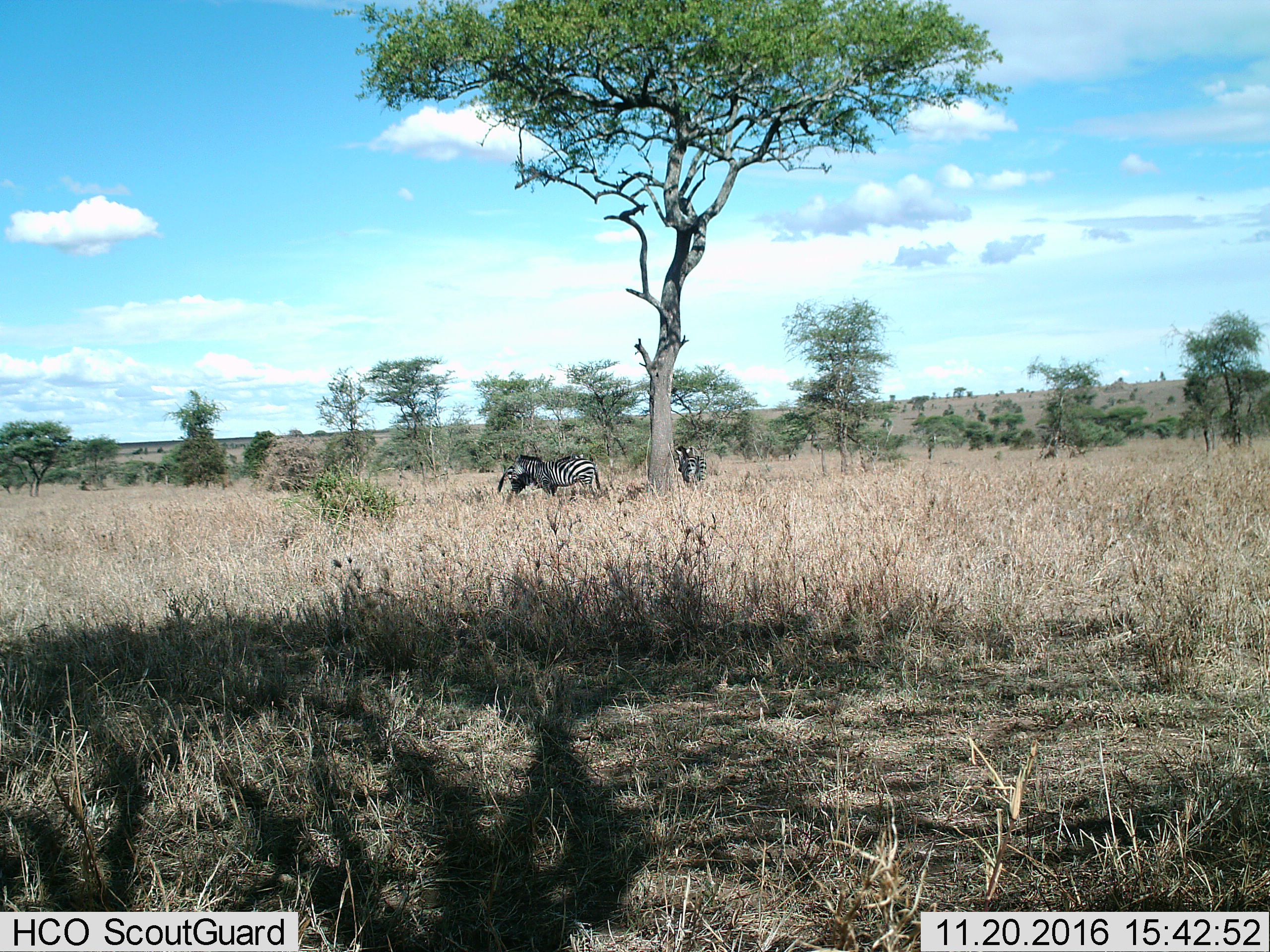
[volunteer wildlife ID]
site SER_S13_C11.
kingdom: Animalia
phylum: Chordata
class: Mammalia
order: Perissodactyla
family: Equidae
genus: Equus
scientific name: Equus quagga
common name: plains zebra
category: zebraplains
Zebraplains (plains zebra) (Equus quagga), count 3. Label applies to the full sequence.